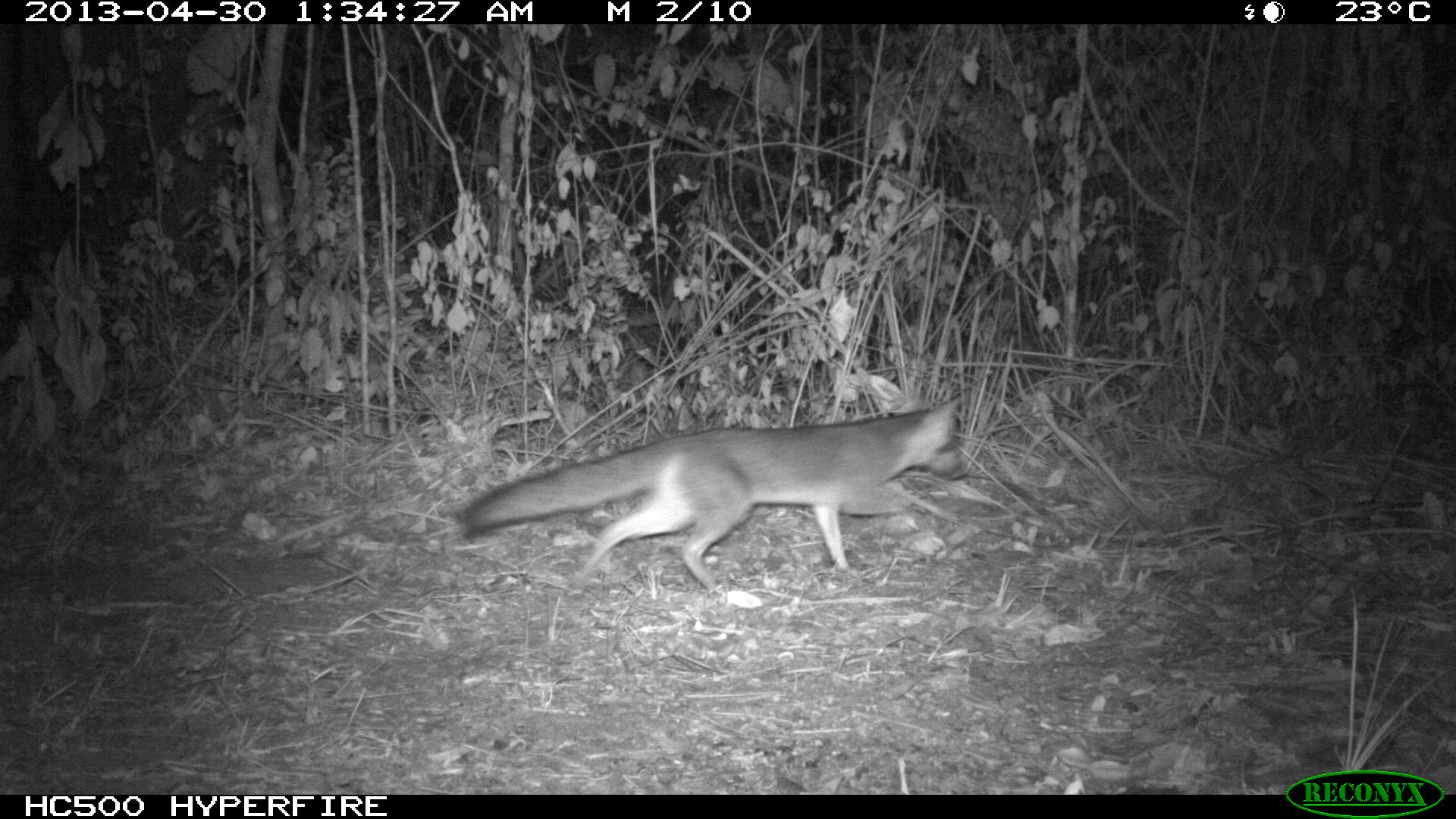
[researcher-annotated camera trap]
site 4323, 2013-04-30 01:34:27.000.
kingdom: Animalia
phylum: Chordata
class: Mammalia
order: Carnivora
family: Canidae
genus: Urocyon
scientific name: Urocyon cinereoargenteus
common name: gray fox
Urocyon cinereoargenteus (gray fox), count 1.